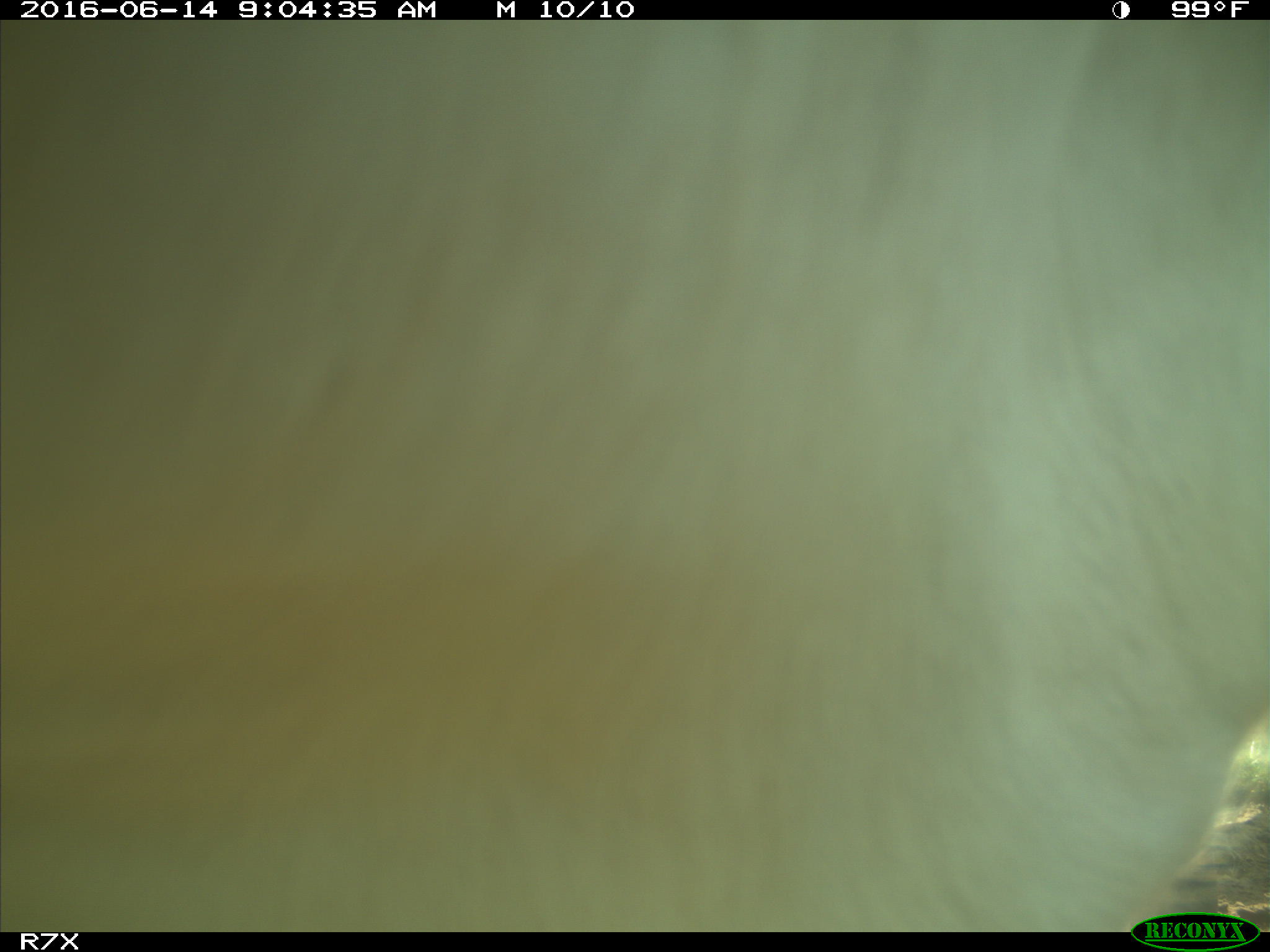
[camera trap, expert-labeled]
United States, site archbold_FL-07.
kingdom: Animalia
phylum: Chordata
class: Mammalia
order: Artiodactyla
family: Bovidae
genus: Bos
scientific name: Bos taurus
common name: domestic cow